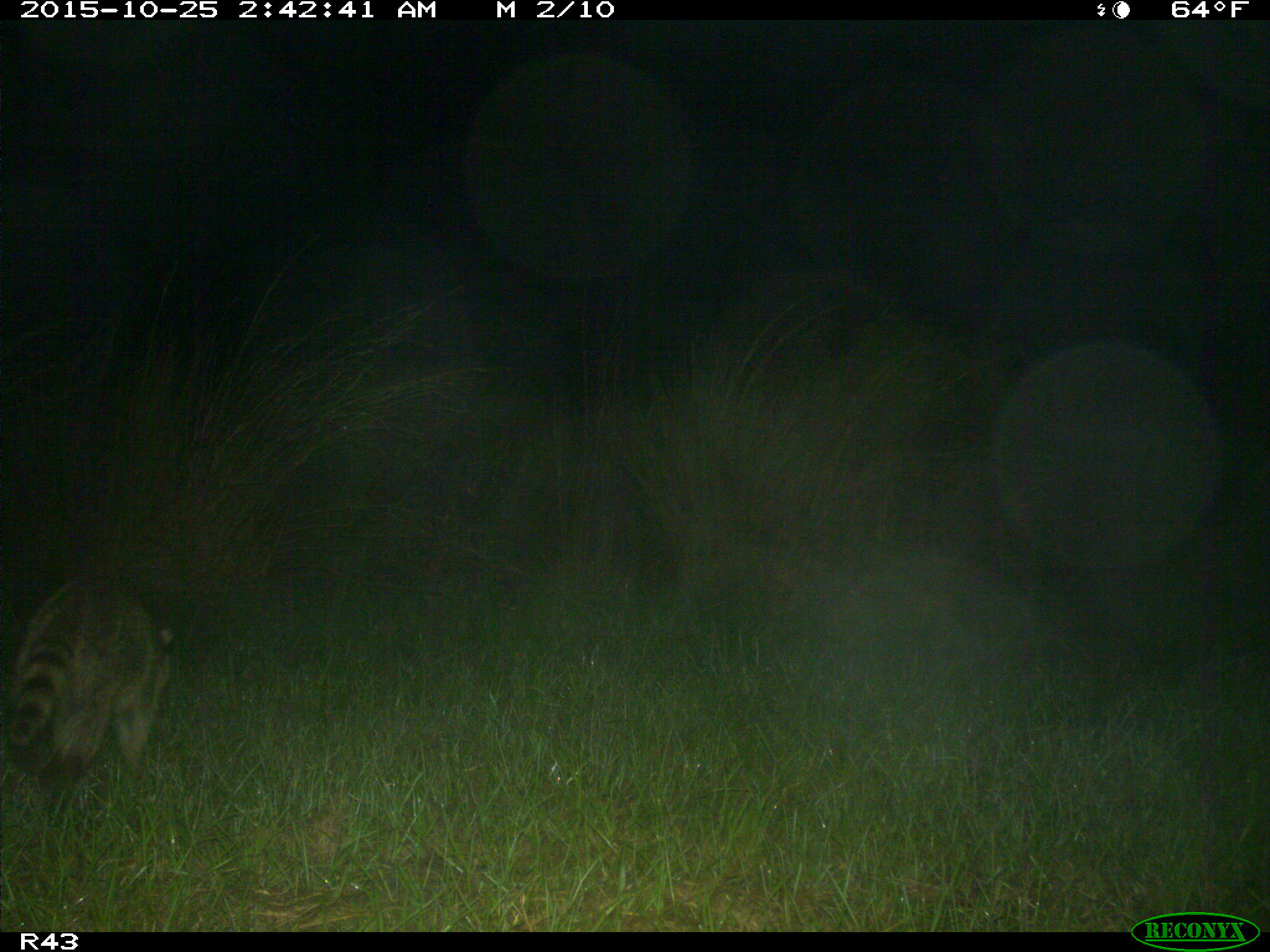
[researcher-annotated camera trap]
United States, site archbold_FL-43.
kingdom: Animalia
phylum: Chordata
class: Mammalia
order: Carnivora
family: Procyonidae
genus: Procyon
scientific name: Procyon lotor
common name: common raccoon